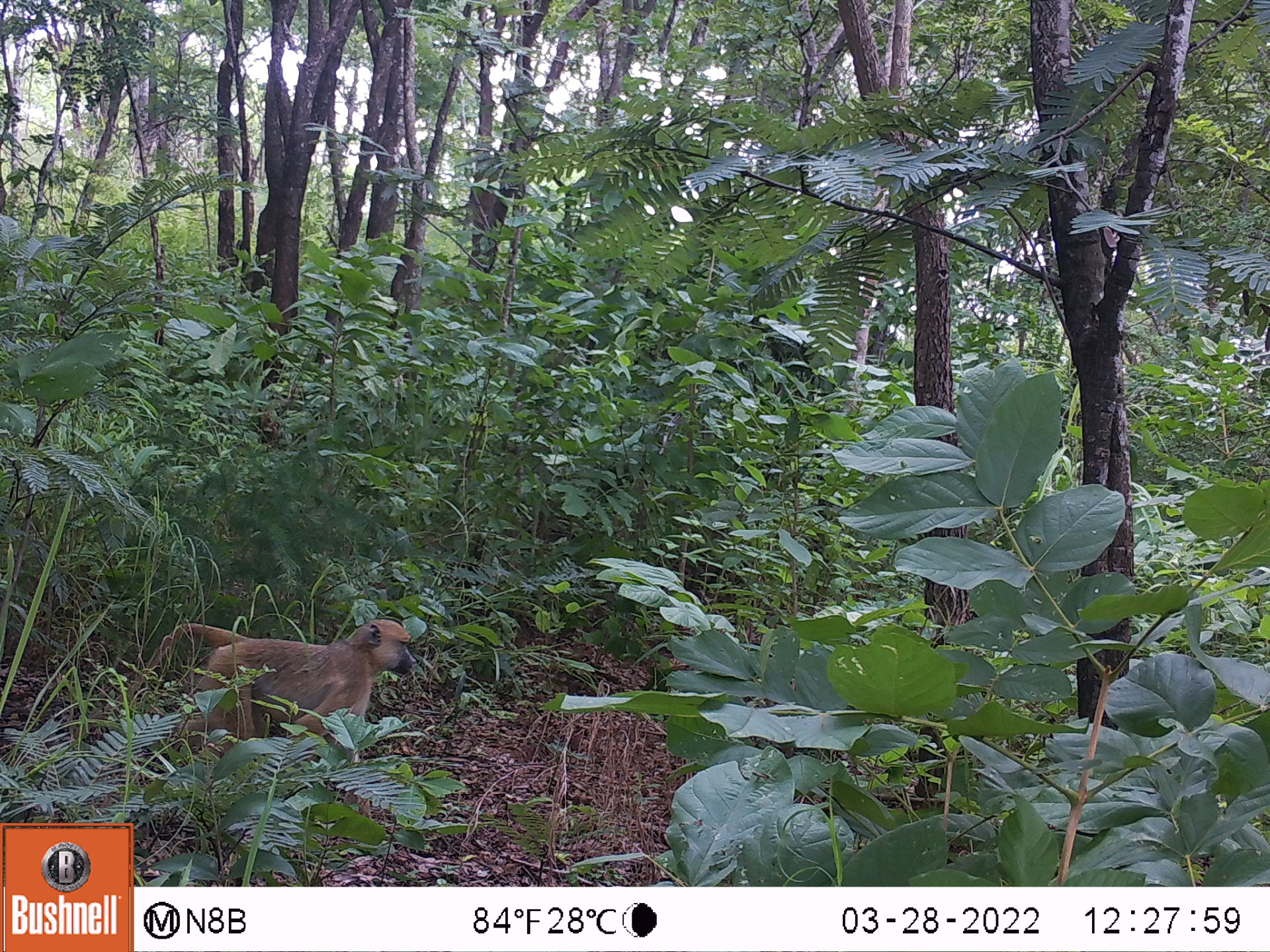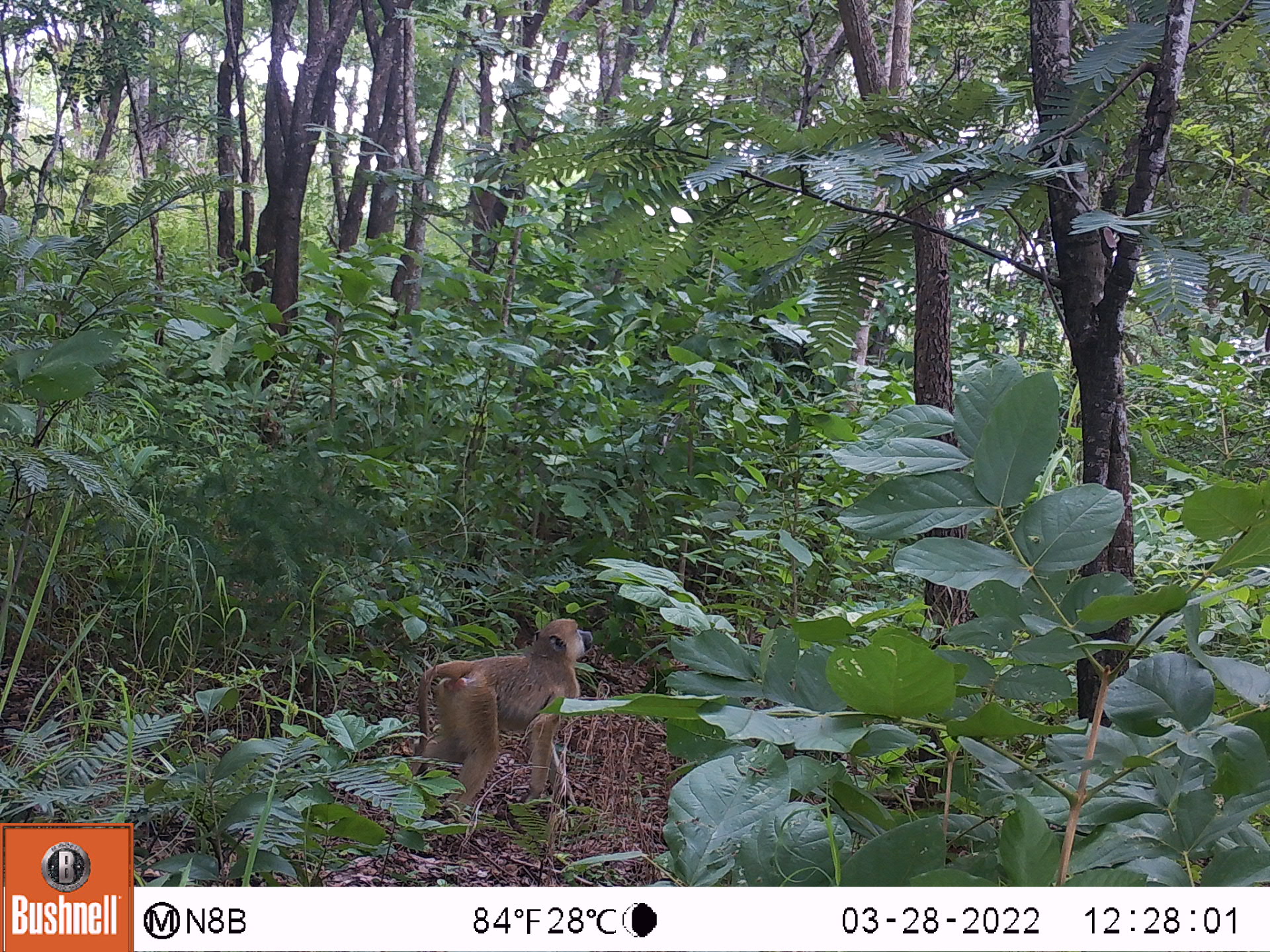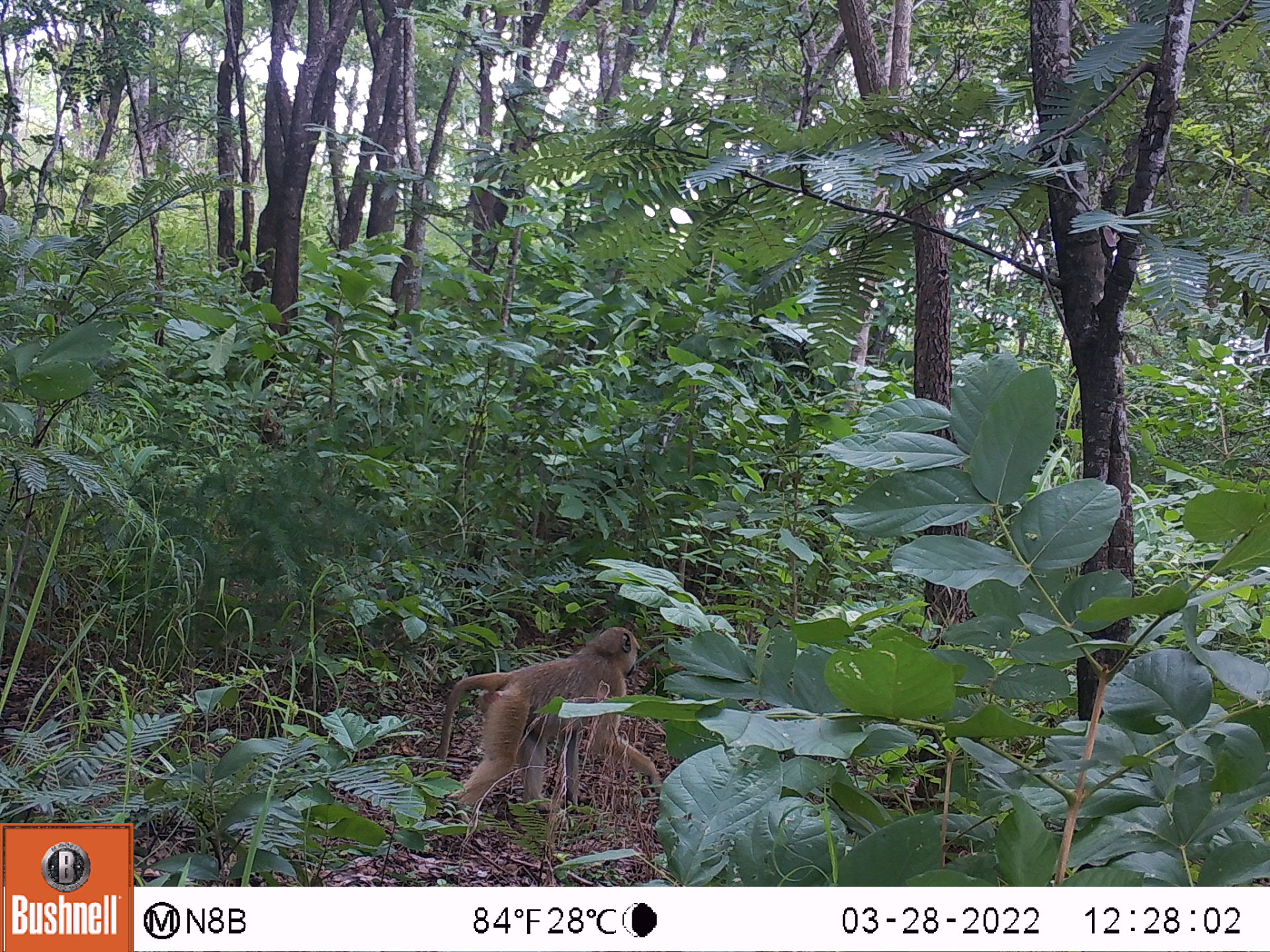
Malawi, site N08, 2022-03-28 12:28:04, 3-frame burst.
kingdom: Animalia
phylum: Chordata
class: Mammalia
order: Primates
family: Cercopithecidae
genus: Papio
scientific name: Papio cynocephalus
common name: yellow baboon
Yellow baboon (Papio cynocephalus), count 1.